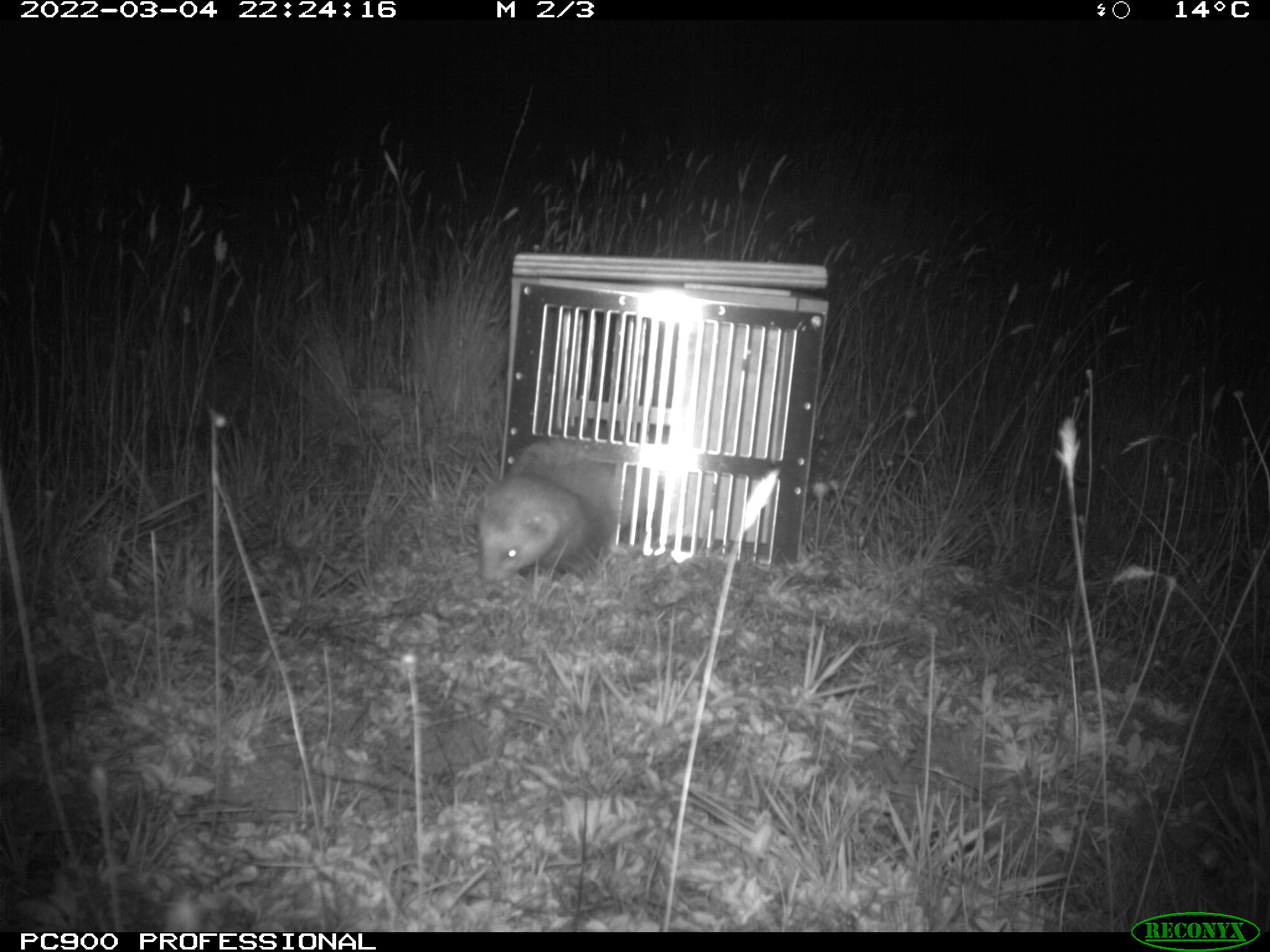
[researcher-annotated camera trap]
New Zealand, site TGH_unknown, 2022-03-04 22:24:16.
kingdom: Animalia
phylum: Chordata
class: Mammalia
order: Carnivora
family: Mustelidae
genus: Mustela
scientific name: Mustela furo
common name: ferret